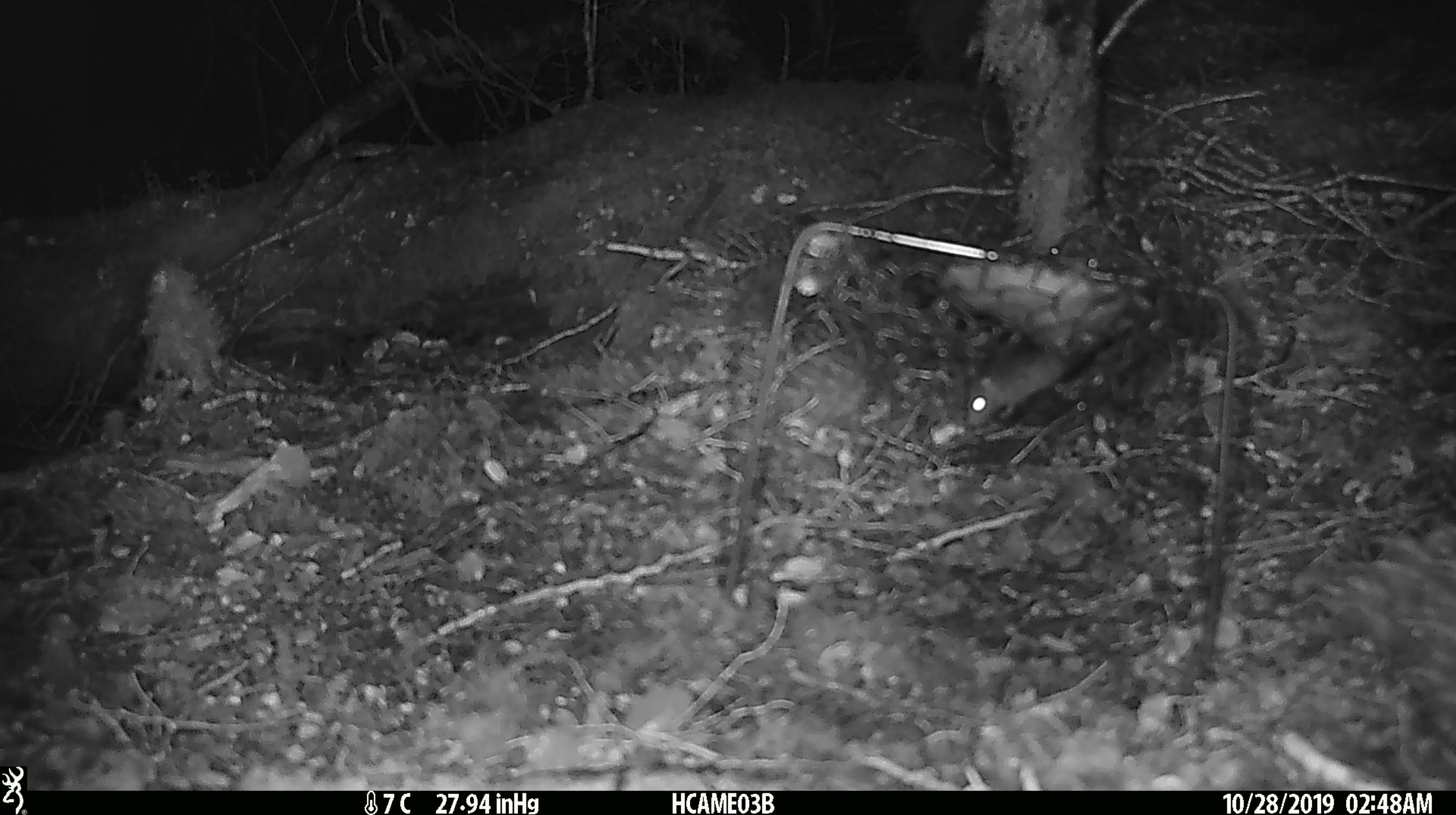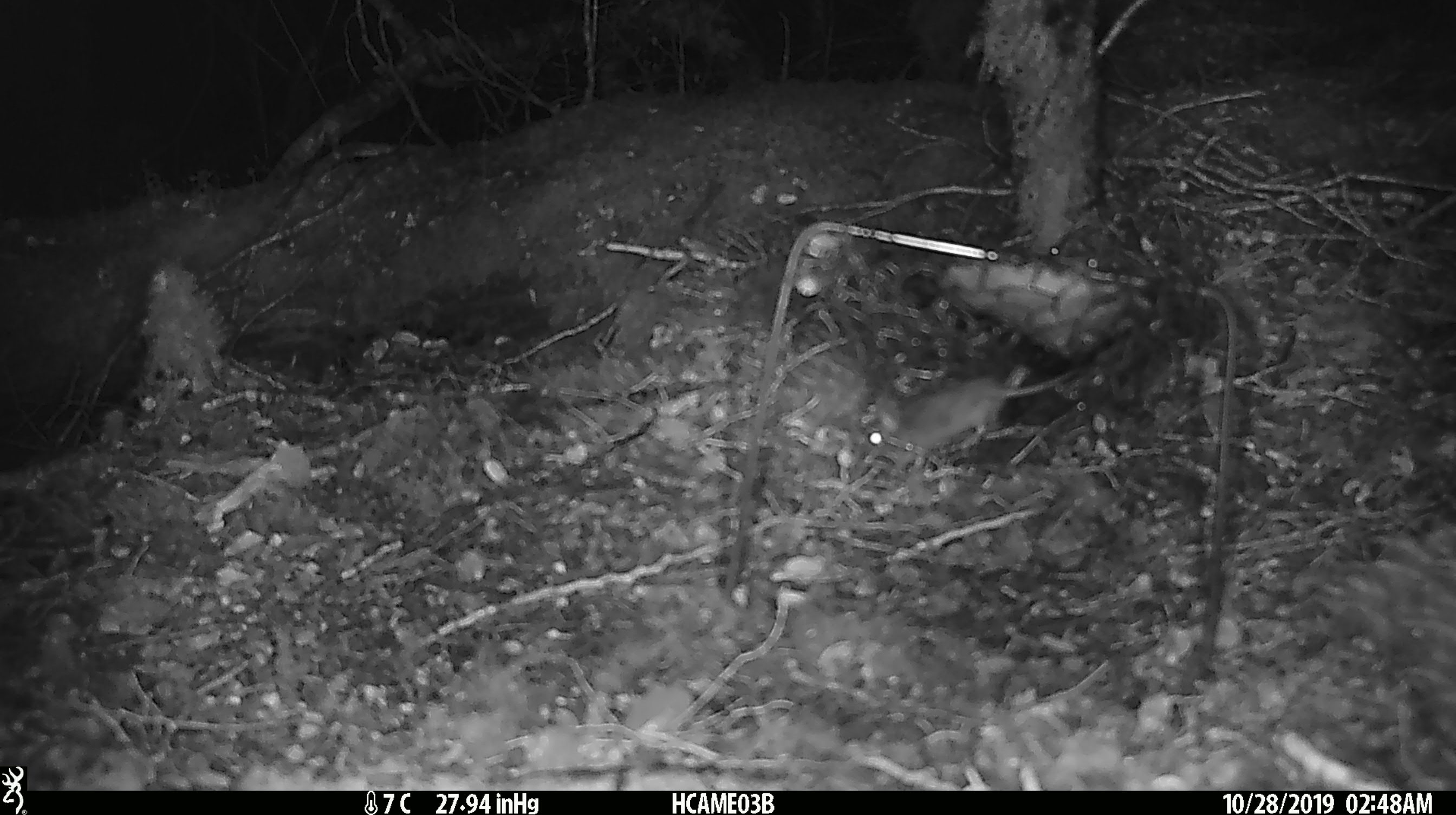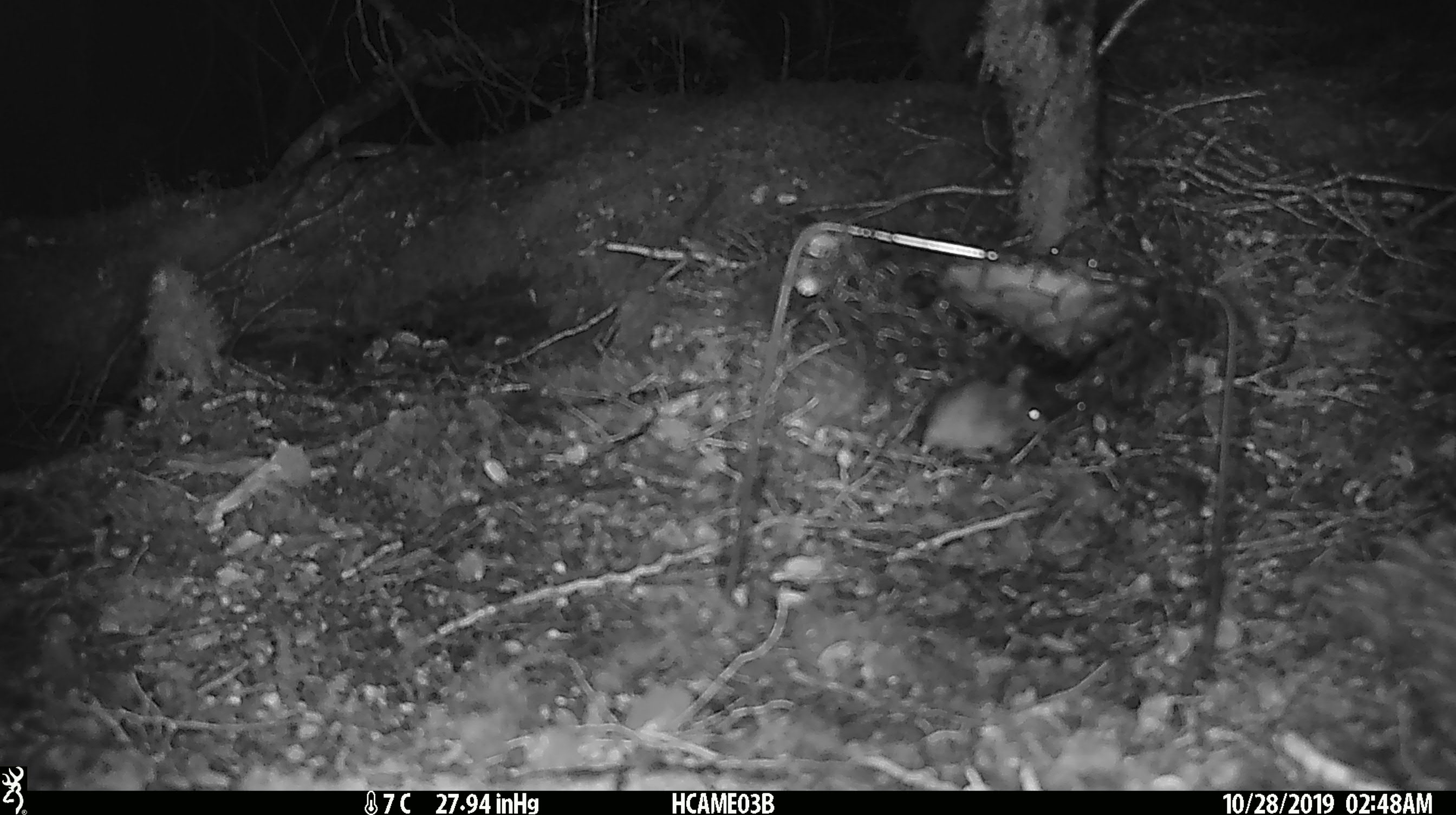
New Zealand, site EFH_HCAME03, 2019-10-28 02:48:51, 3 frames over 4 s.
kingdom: Animalia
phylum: Chordata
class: Mammalia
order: Rodentia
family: Muridae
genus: Mus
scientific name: Mus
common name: mouse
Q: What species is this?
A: Mouse (Mus).